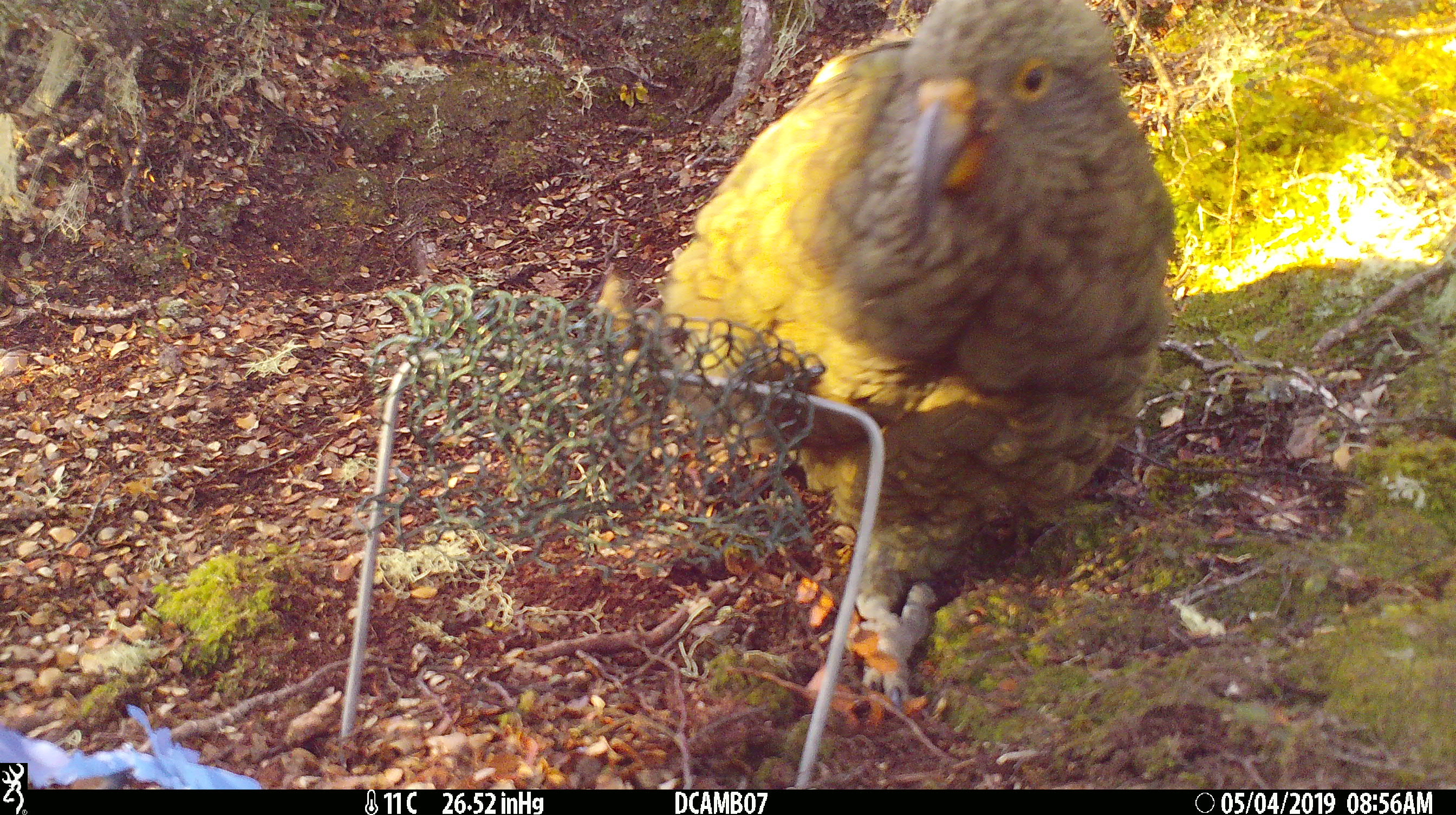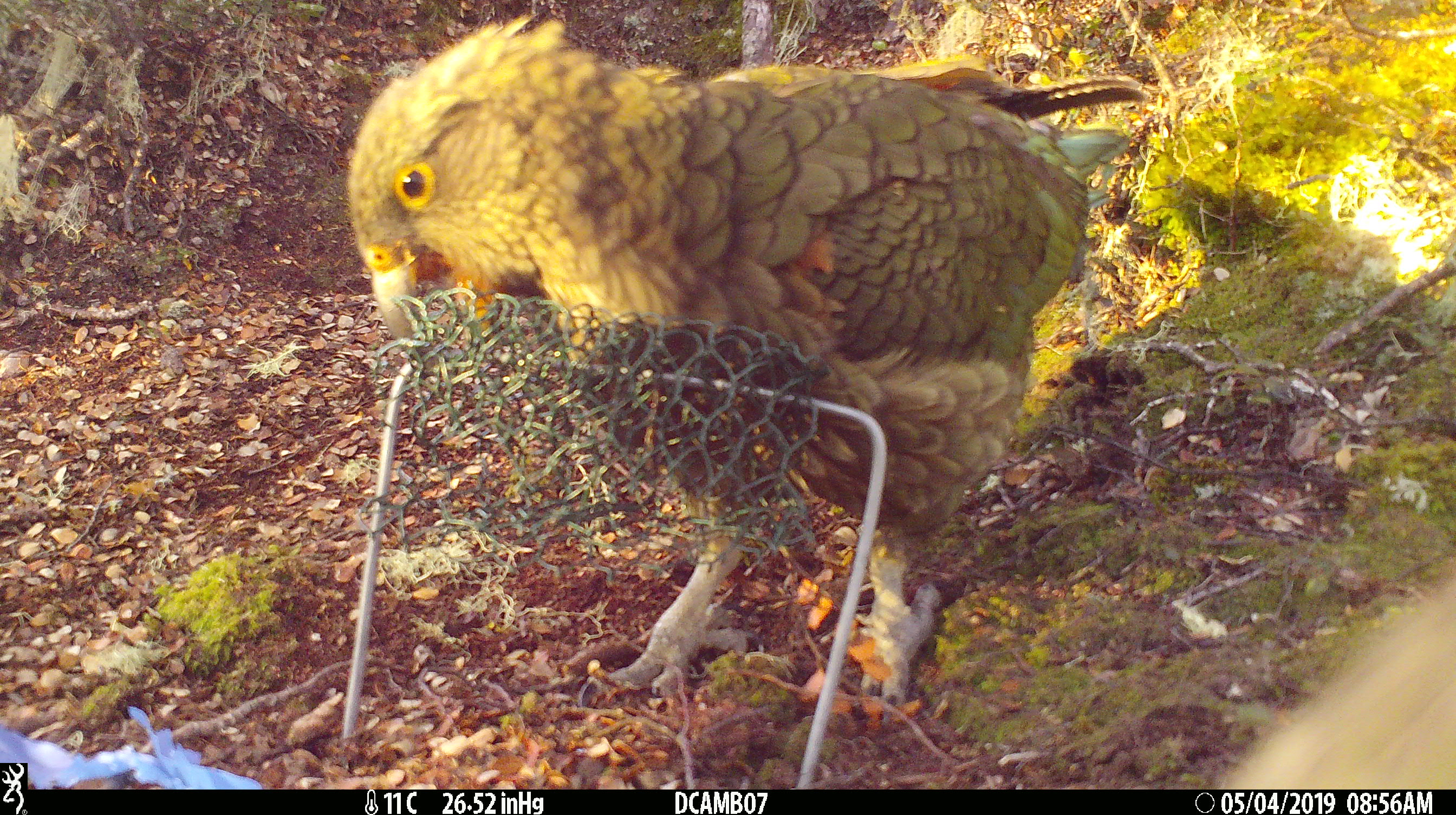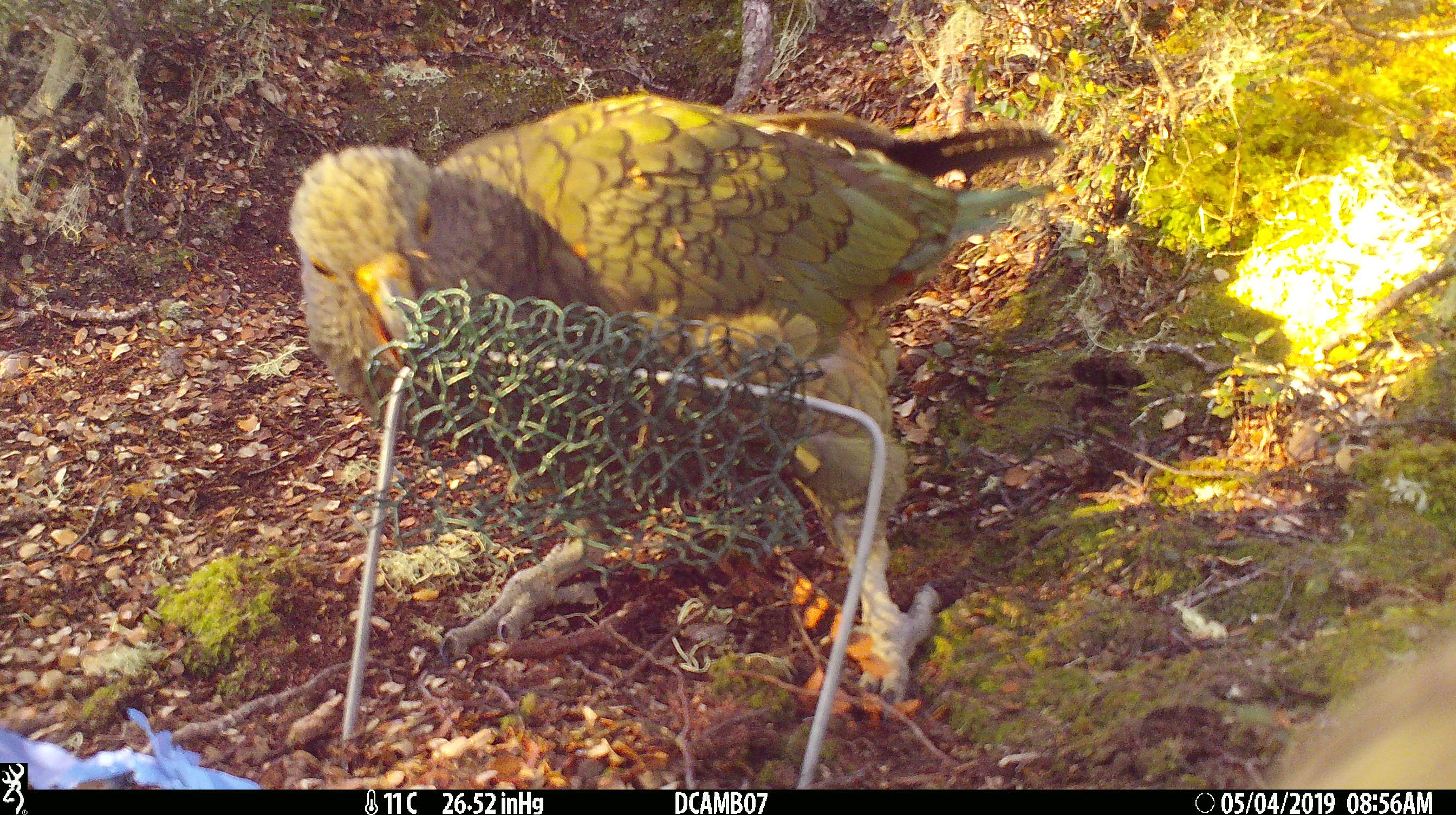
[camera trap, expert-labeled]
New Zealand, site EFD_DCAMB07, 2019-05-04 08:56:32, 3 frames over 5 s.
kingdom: Animalia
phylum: Chordata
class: Aves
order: Psittaciformes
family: Strigopidae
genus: Nestor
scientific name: Nestor notabilis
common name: kea